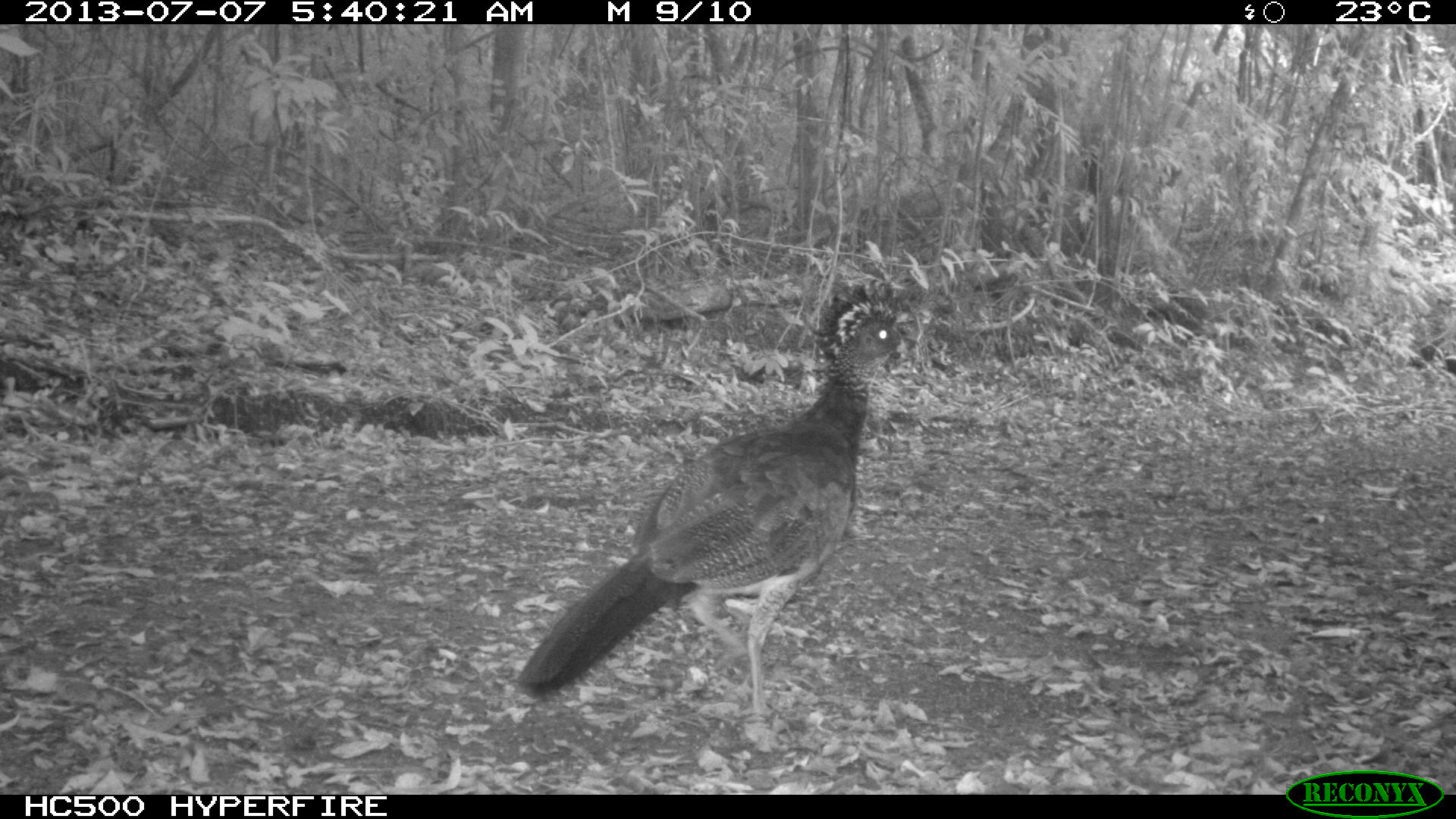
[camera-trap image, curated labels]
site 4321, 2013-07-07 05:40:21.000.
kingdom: Animalia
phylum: Chordata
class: Aves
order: Galliformes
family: Cracidae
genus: Crax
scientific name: Crax rubra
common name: great curassow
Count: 1.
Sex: female.